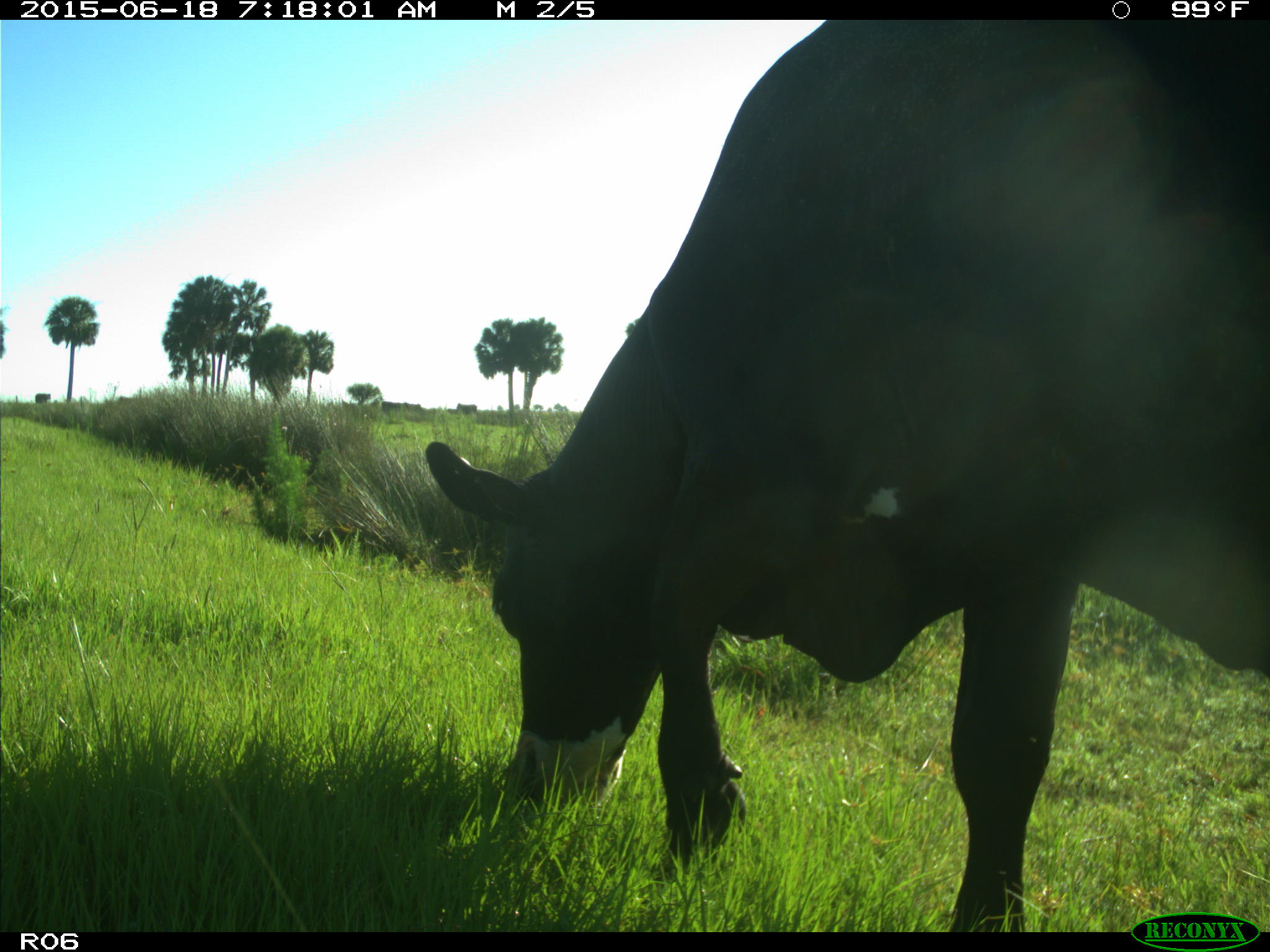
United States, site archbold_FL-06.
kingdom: Animalia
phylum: Chordata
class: Mammalia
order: Artiodactyla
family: Bovidae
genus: Bos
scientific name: Bos taurus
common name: domestic cow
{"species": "Bos taurus (domestic cow)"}